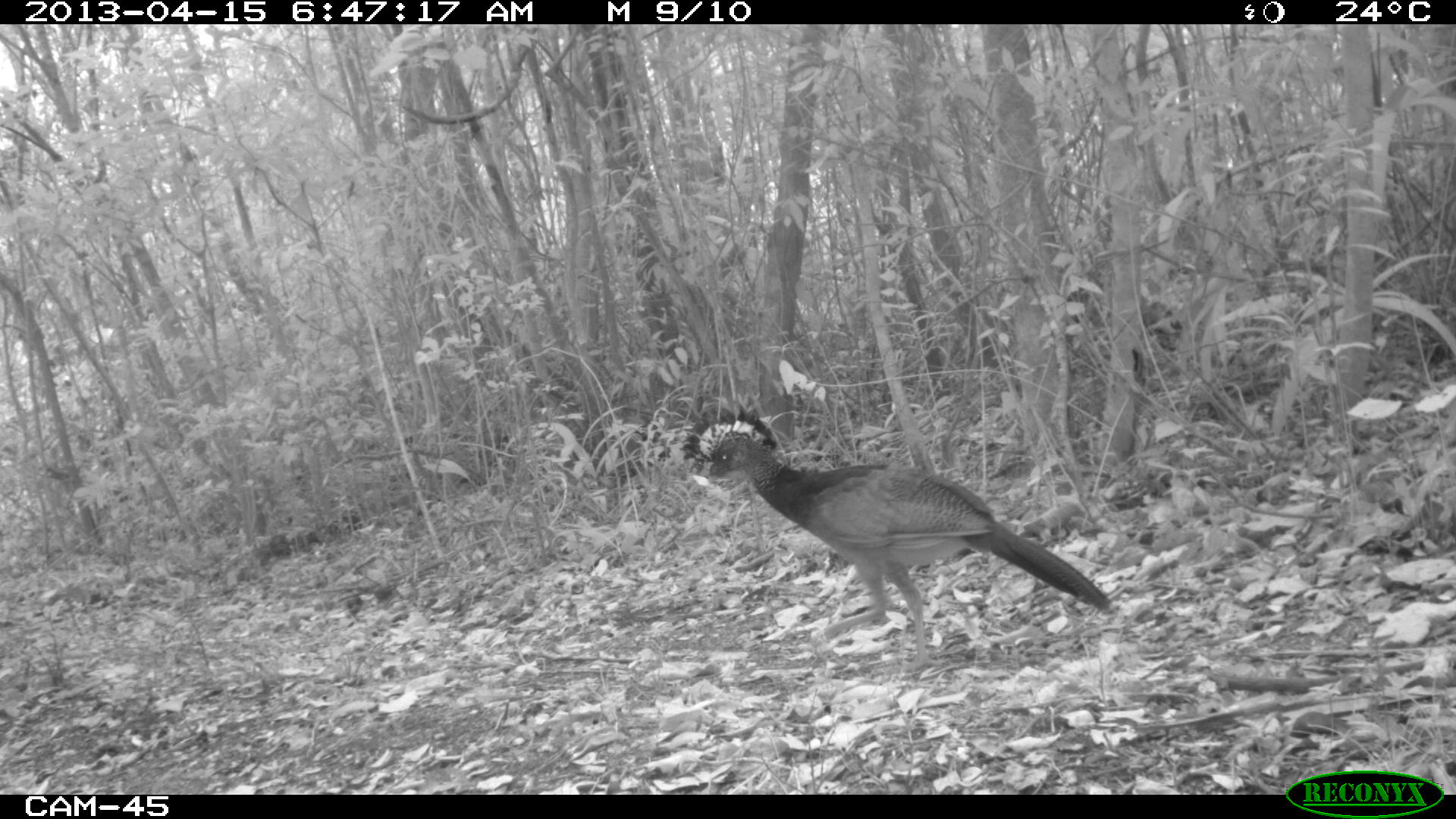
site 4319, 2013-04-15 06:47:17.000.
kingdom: Animalia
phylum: Chordata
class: Aves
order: Galliformes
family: Cracidae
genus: Crax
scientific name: Crax rubra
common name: great curassow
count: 1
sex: female